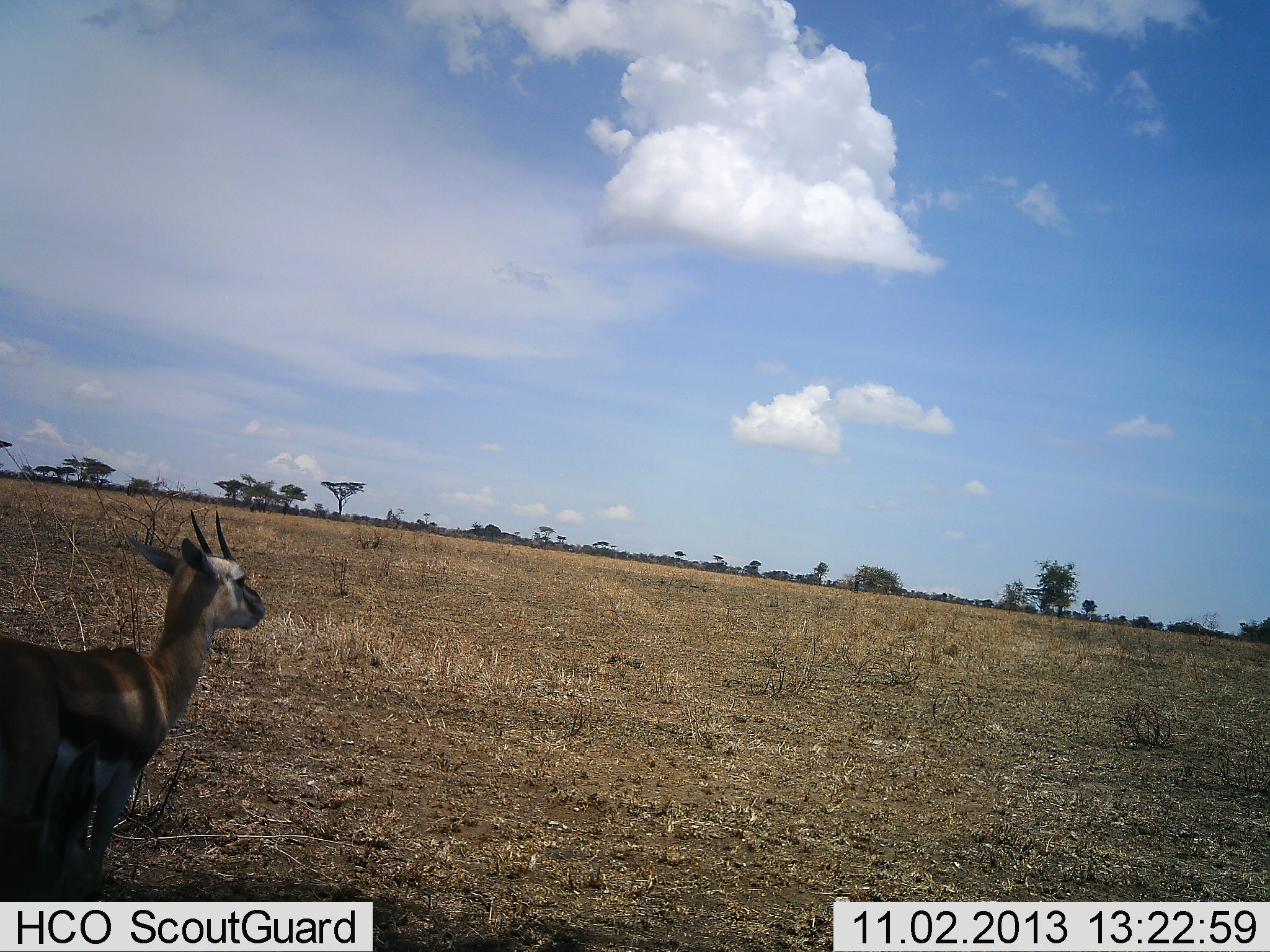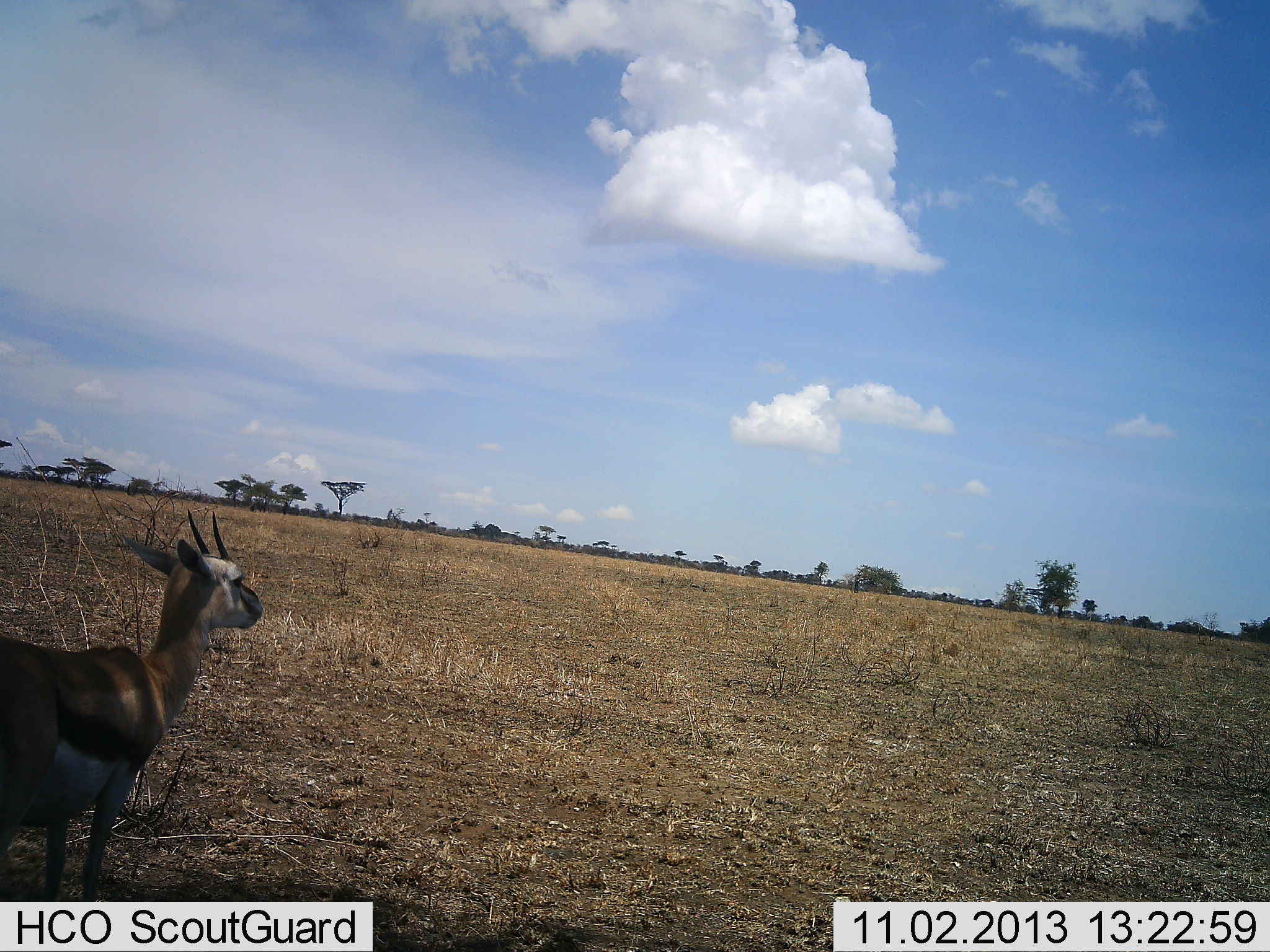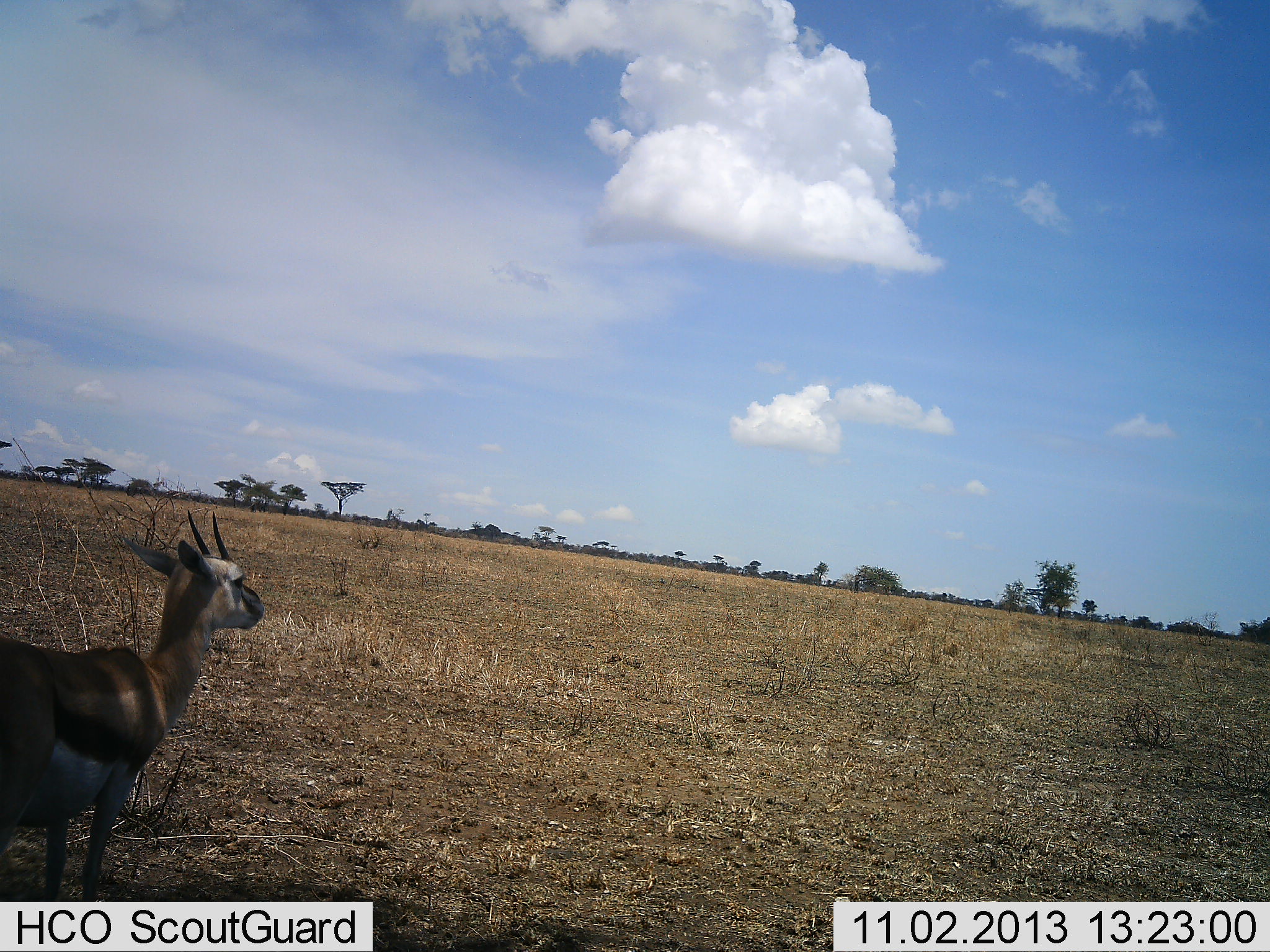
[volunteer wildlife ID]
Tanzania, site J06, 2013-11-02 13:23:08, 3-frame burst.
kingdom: Animalia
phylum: Chordata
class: Mammalia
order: Artiodactyla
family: Bovidae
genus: Eudorcas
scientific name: Eudorcas thomsonii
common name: thomson's gazelle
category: gazellethomsons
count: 2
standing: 90%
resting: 0%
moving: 10%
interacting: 0%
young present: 0%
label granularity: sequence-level